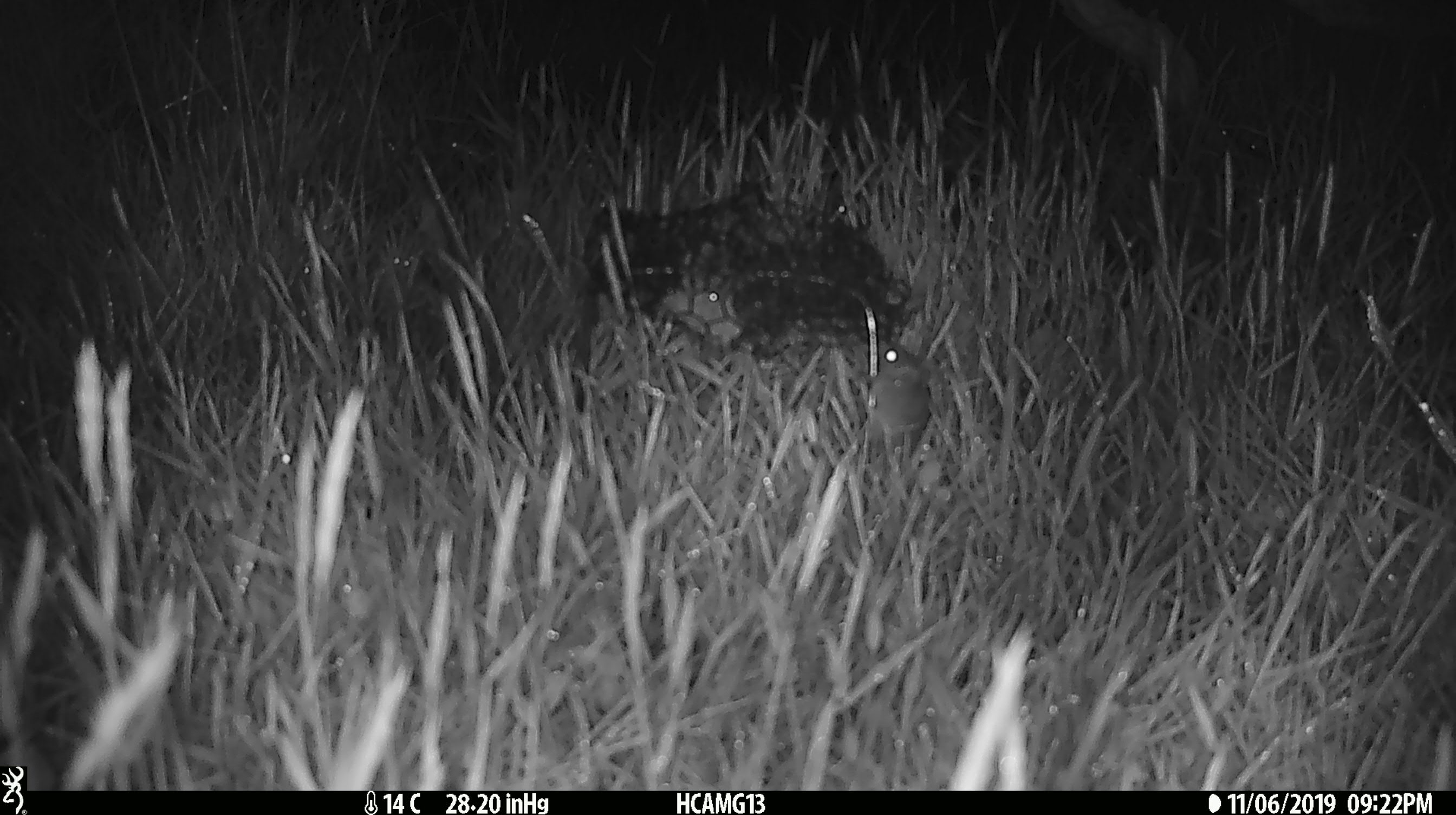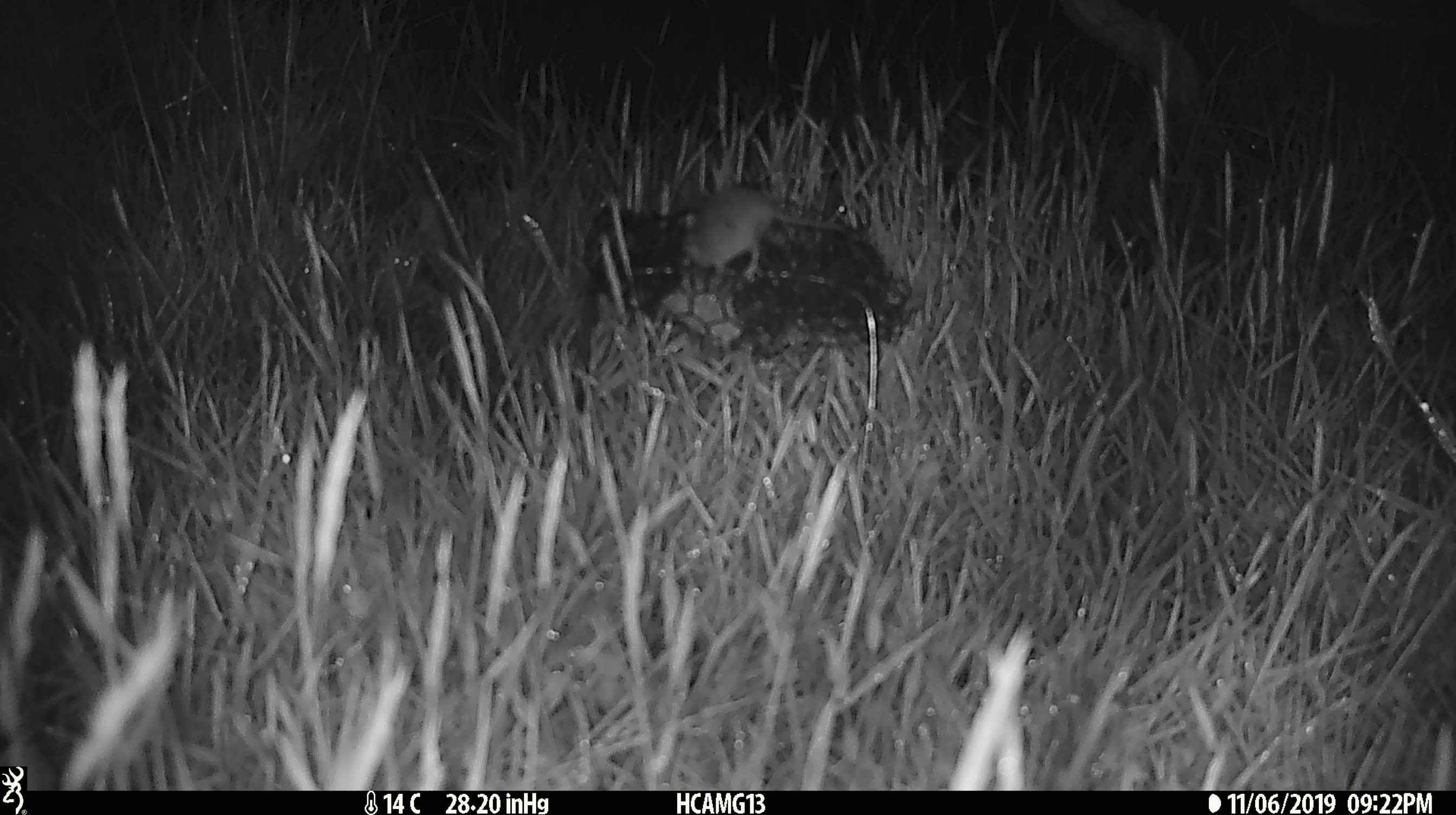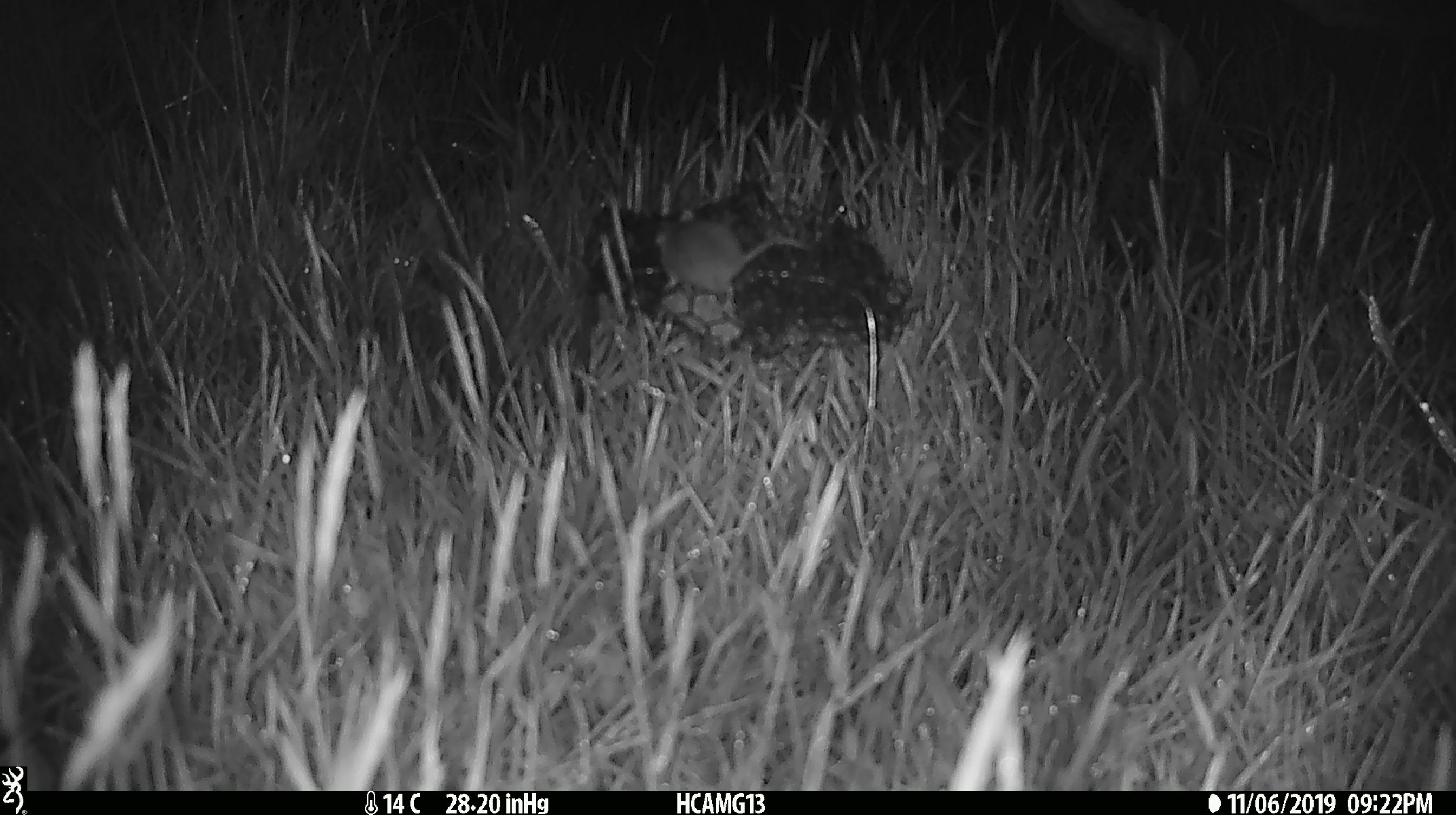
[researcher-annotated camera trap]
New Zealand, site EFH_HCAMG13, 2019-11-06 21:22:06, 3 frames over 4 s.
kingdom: Animalia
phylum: Chordata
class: Mammalia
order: Rodentia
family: Muridae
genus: Mus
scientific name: Mus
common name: mouse